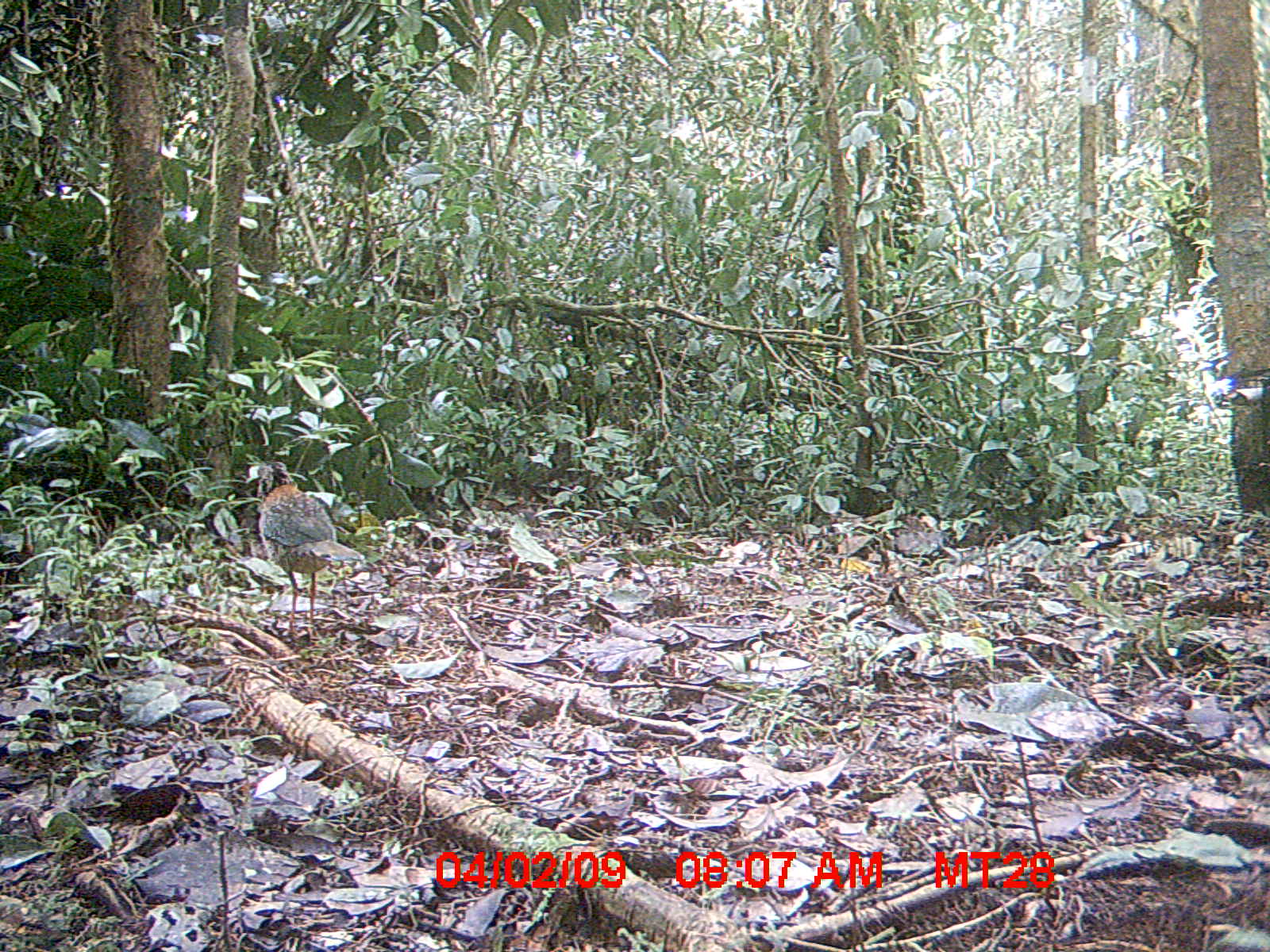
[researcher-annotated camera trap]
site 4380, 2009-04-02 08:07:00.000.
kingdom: Animalia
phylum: Chordata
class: Aves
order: Coraciiformes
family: Brachypteraciidae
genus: Brachypteracias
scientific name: Brachypteracias squamiger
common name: scaly ground-roller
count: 1